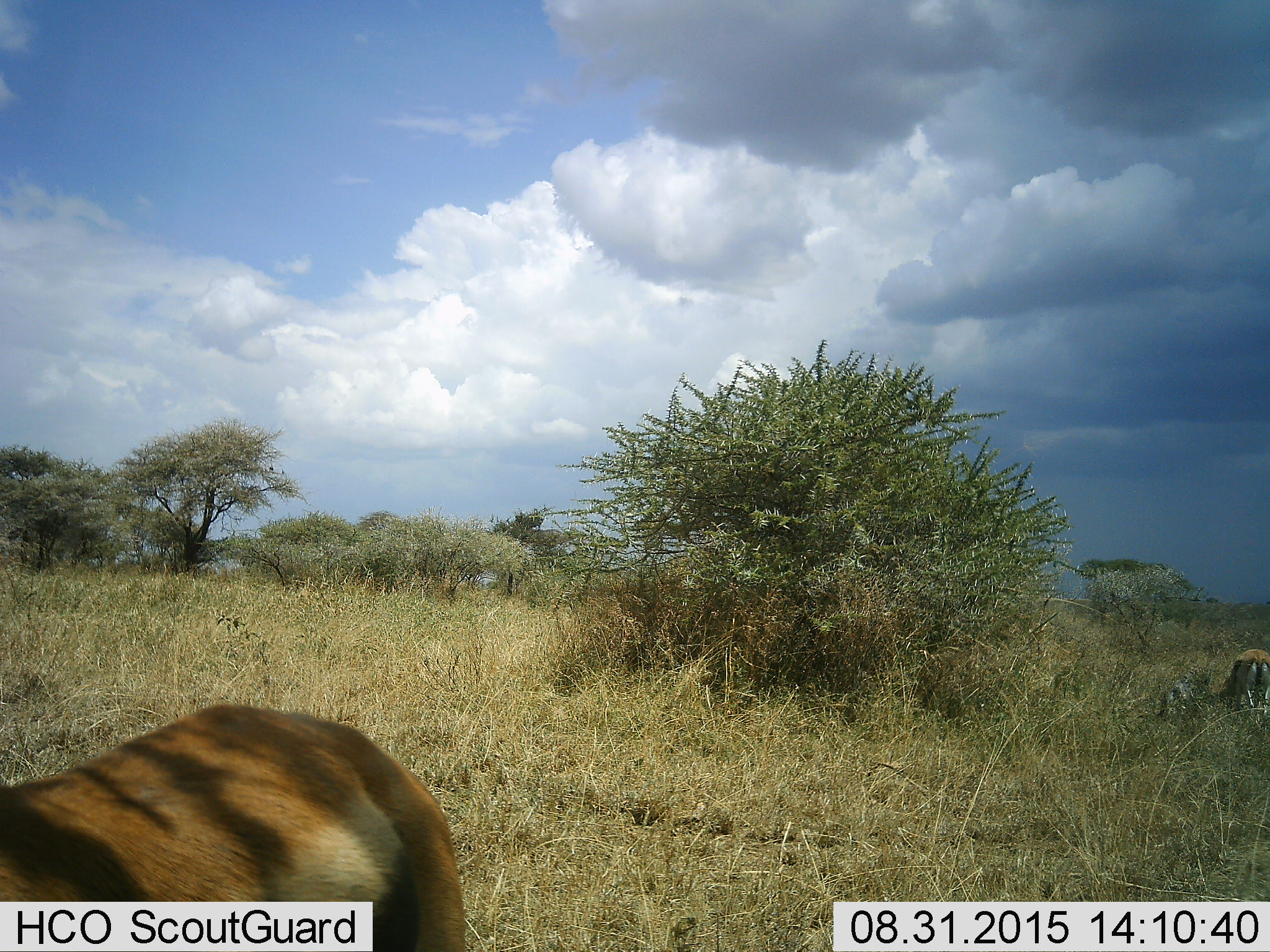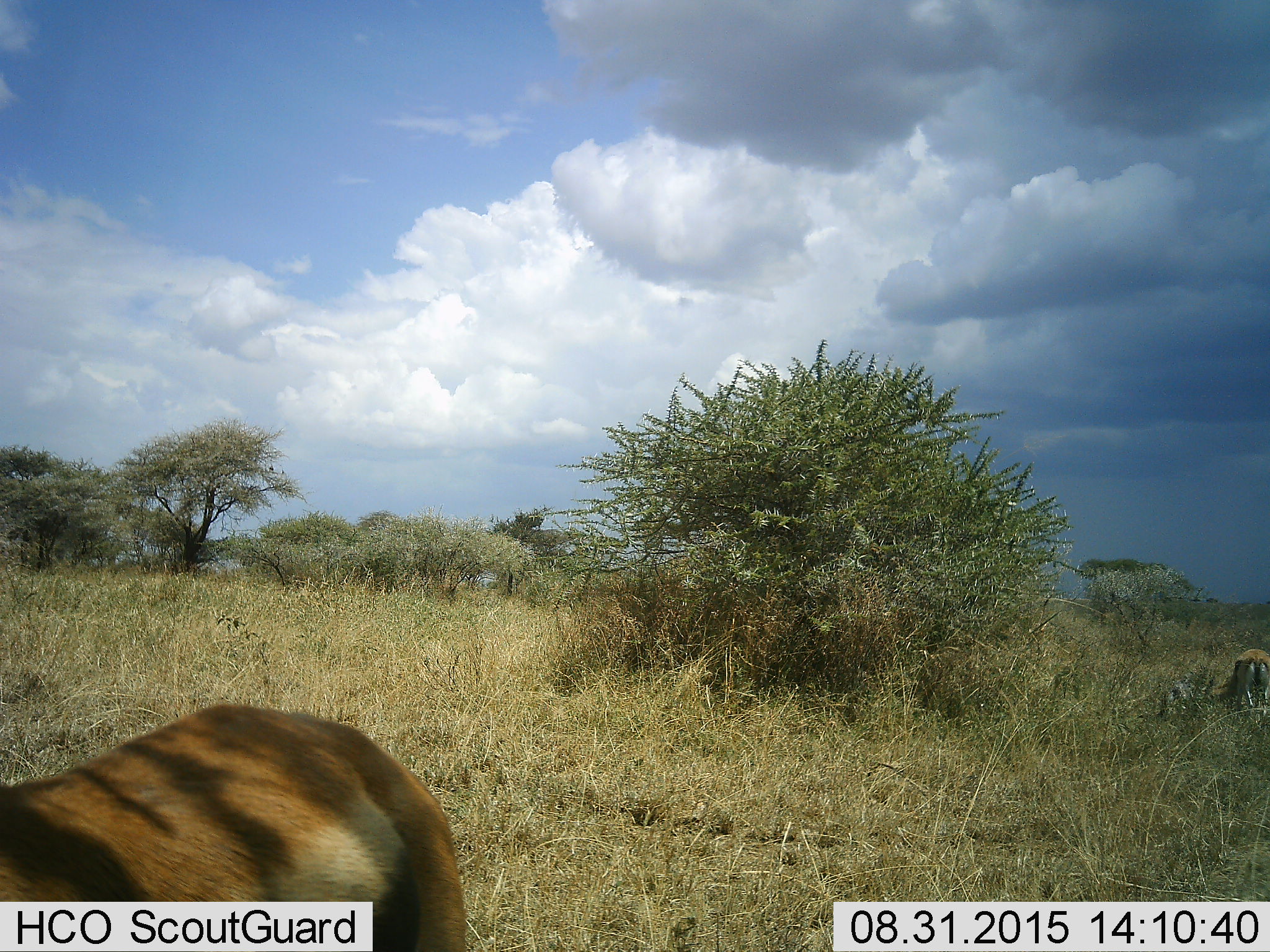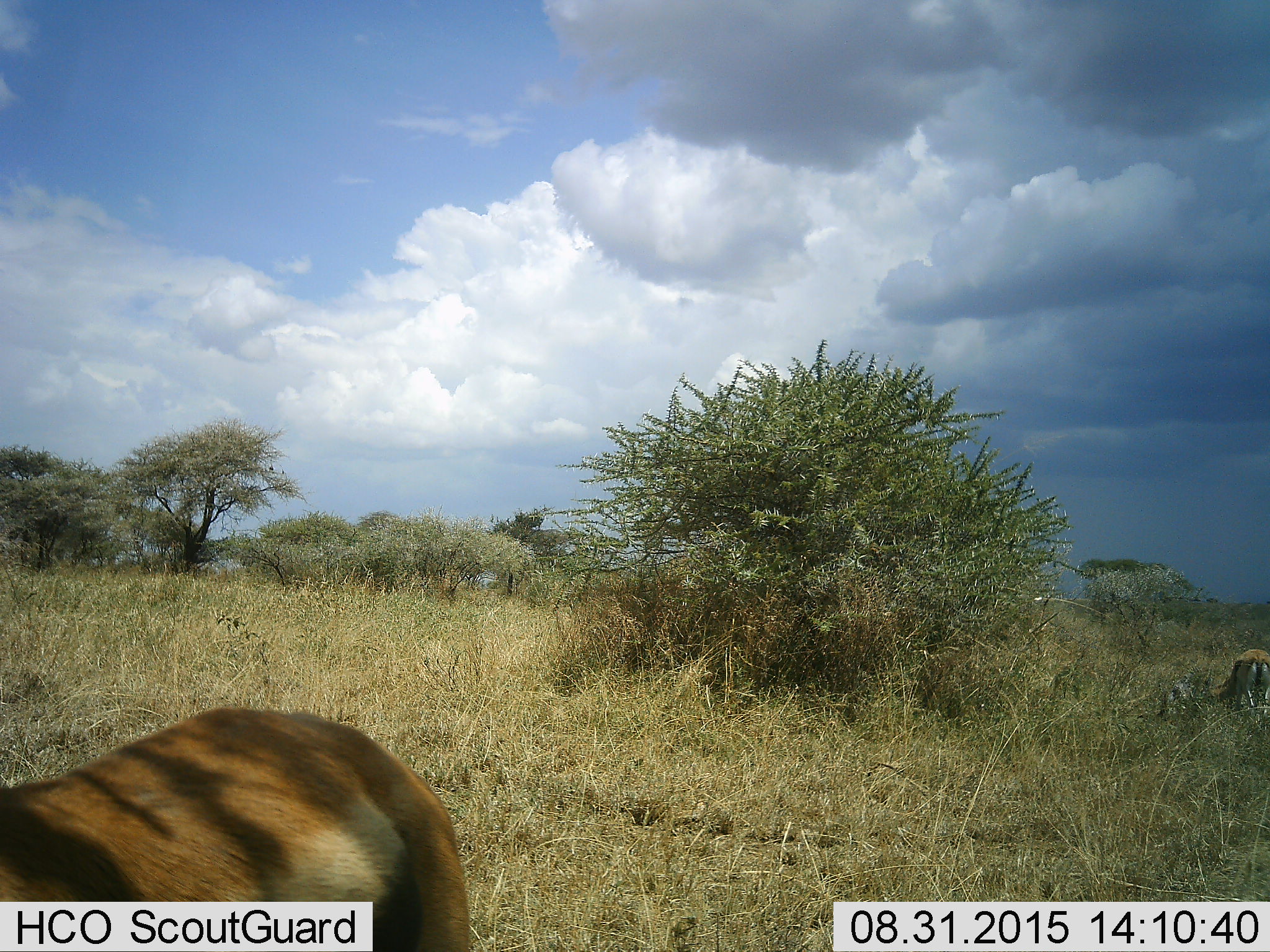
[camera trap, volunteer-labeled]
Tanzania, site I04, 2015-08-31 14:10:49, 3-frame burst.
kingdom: Animalia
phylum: Chordata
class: Mammalia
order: Artiodactyla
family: Bovidae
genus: Eudorcas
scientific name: Eudorcas thomsonii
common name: thomson's gazelle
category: gazellethomsons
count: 2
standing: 45%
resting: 0%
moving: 9%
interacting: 9%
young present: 0%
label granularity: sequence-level